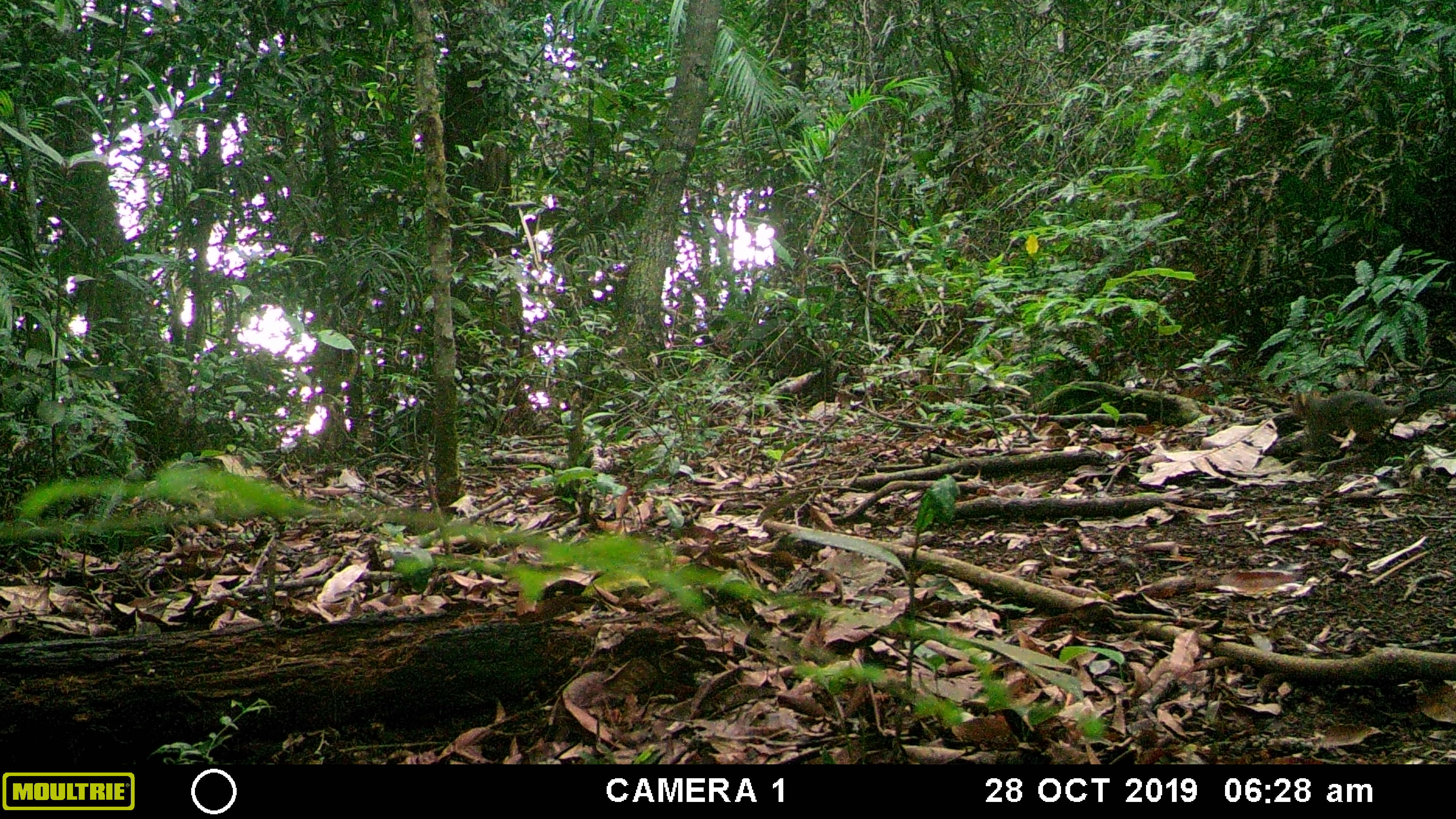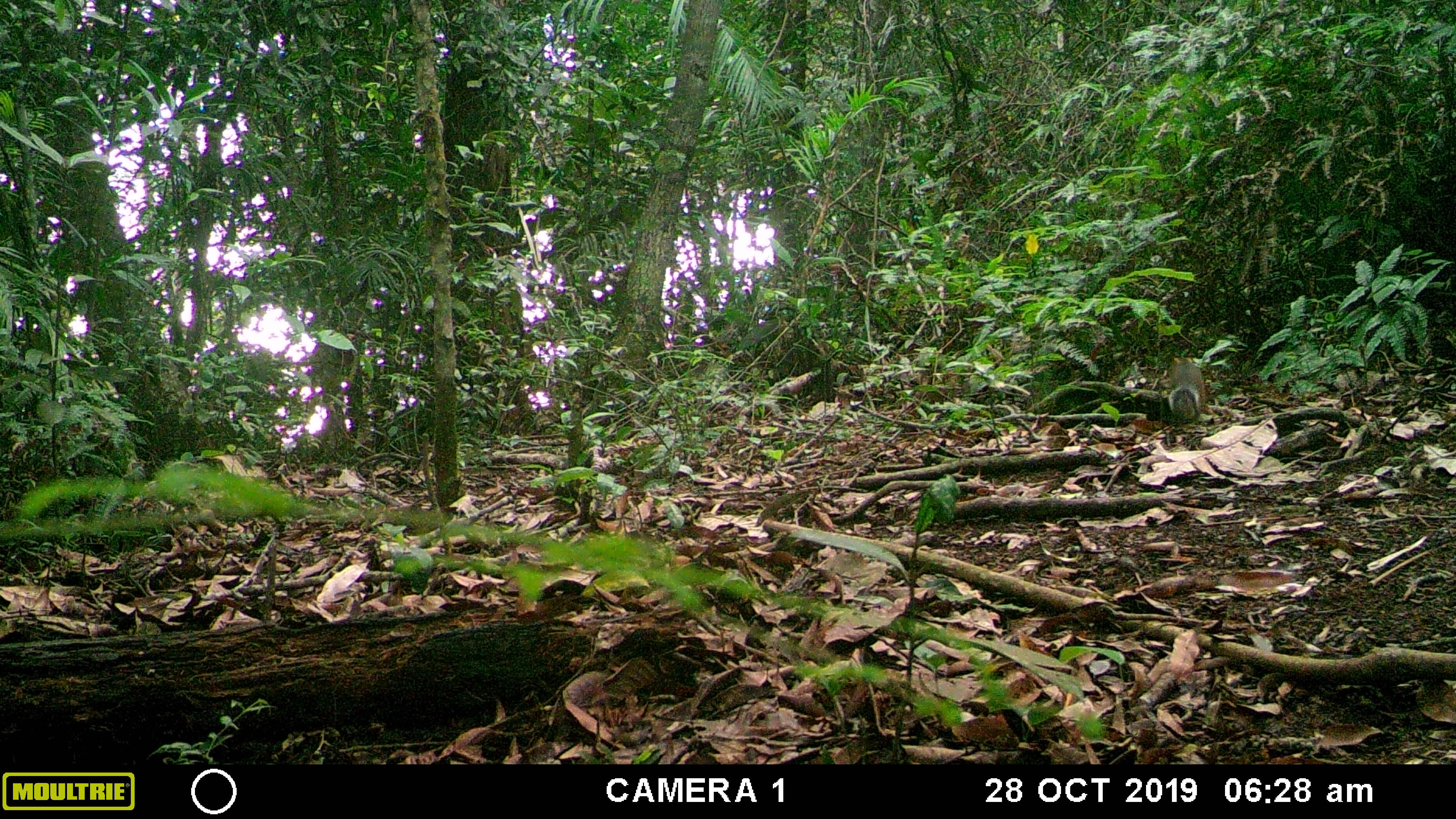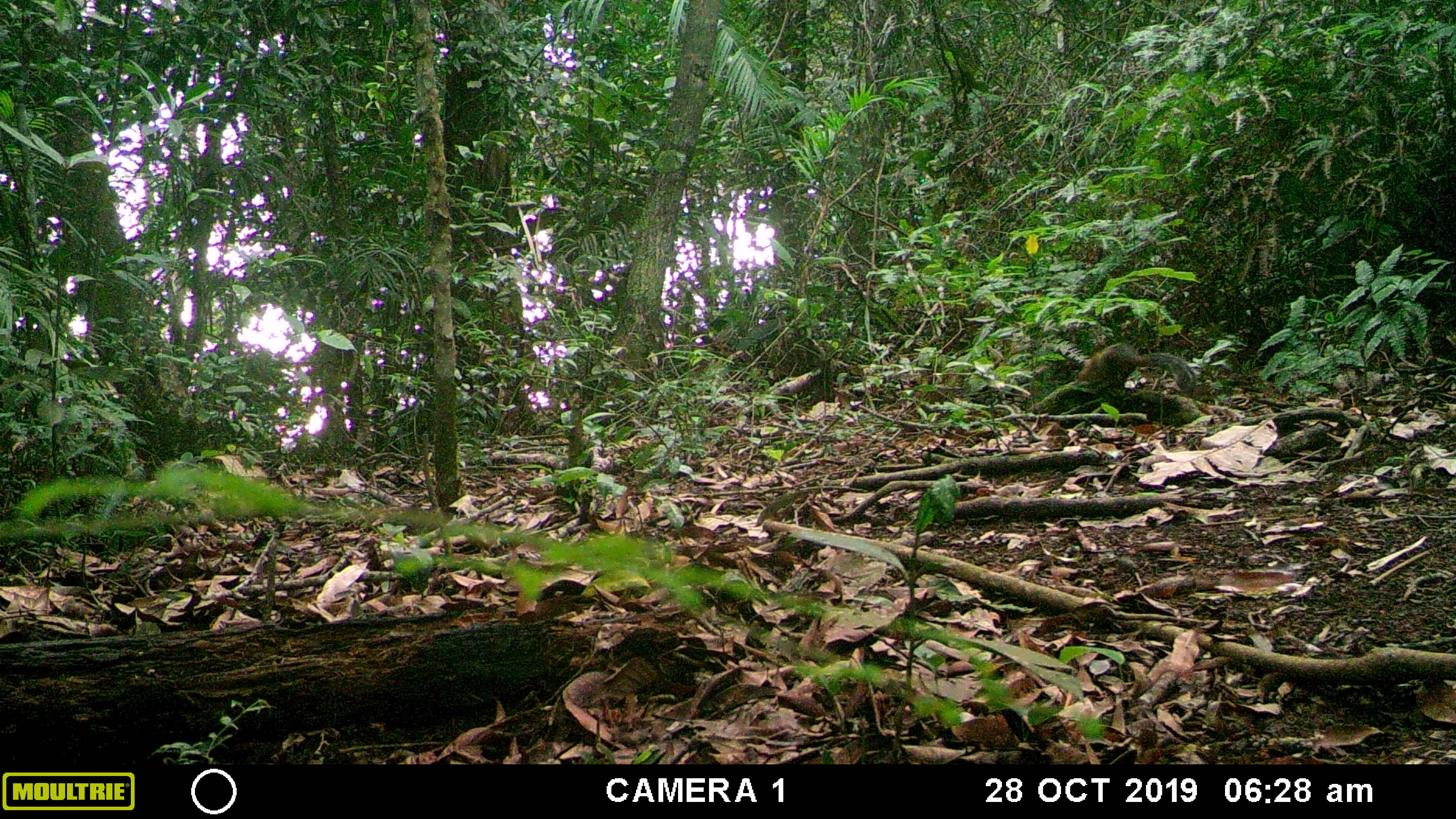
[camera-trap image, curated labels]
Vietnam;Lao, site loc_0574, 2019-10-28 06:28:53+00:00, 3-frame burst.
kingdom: Animalia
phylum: Chordata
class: Mammalia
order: Rodentia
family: Sciuridae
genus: Dremomys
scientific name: Dremomys rufigenis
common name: red-cheeked squirrel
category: red cheeked squirrel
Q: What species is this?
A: Red cheeked squirrel (red-cheeked squirrel) (Dremomys rufigenis).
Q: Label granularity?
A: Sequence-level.